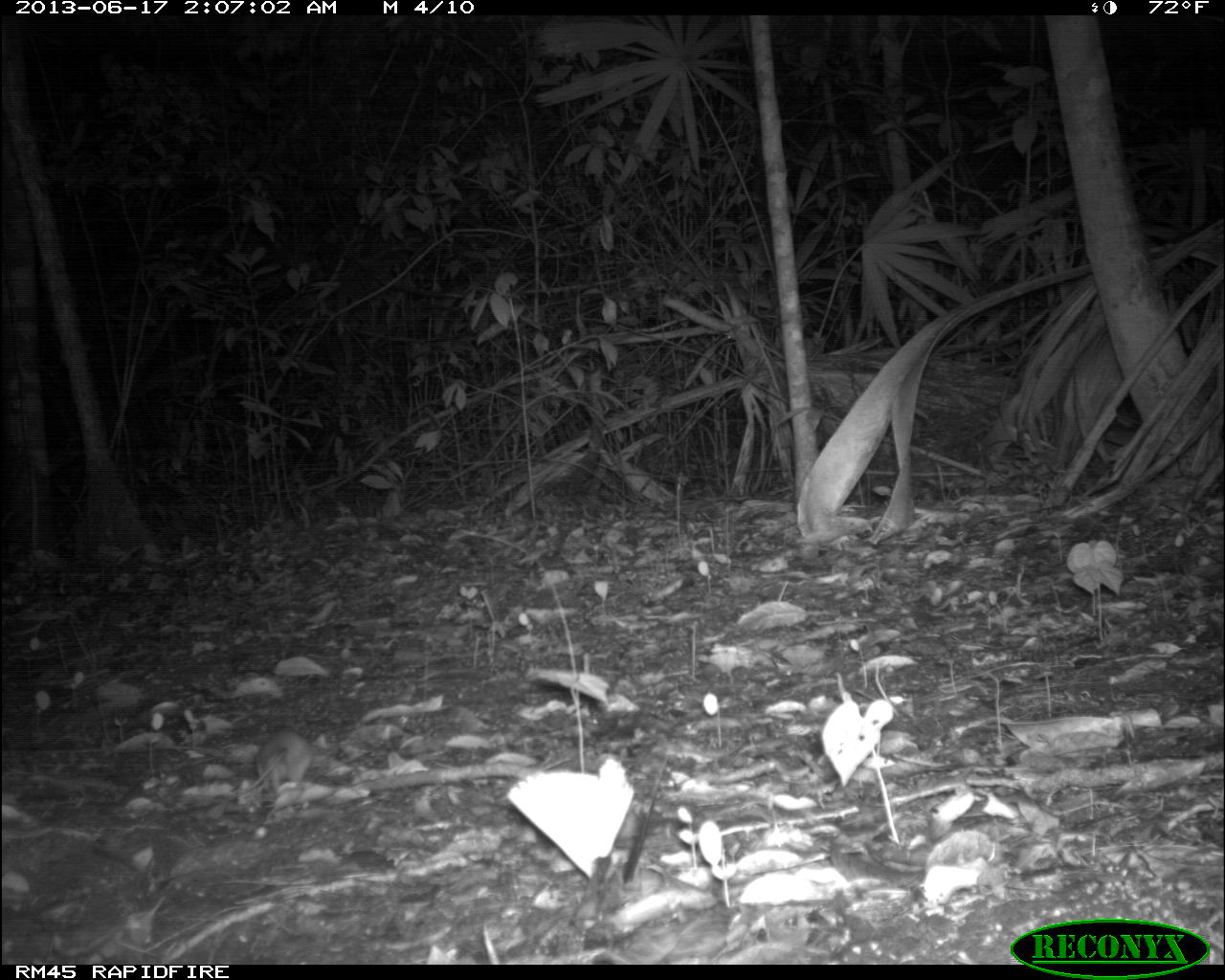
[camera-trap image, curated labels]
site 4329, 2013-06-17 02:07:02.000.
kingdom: Animalia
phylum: Chordata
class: Mammalia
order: Rodentia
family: Cricetidae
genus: Peromyscus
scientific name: Peromyscus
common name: deermice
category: peromyscus sp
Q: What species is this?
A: Peromyscus sp (deermice) (Peromyscus).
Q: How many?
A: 1.